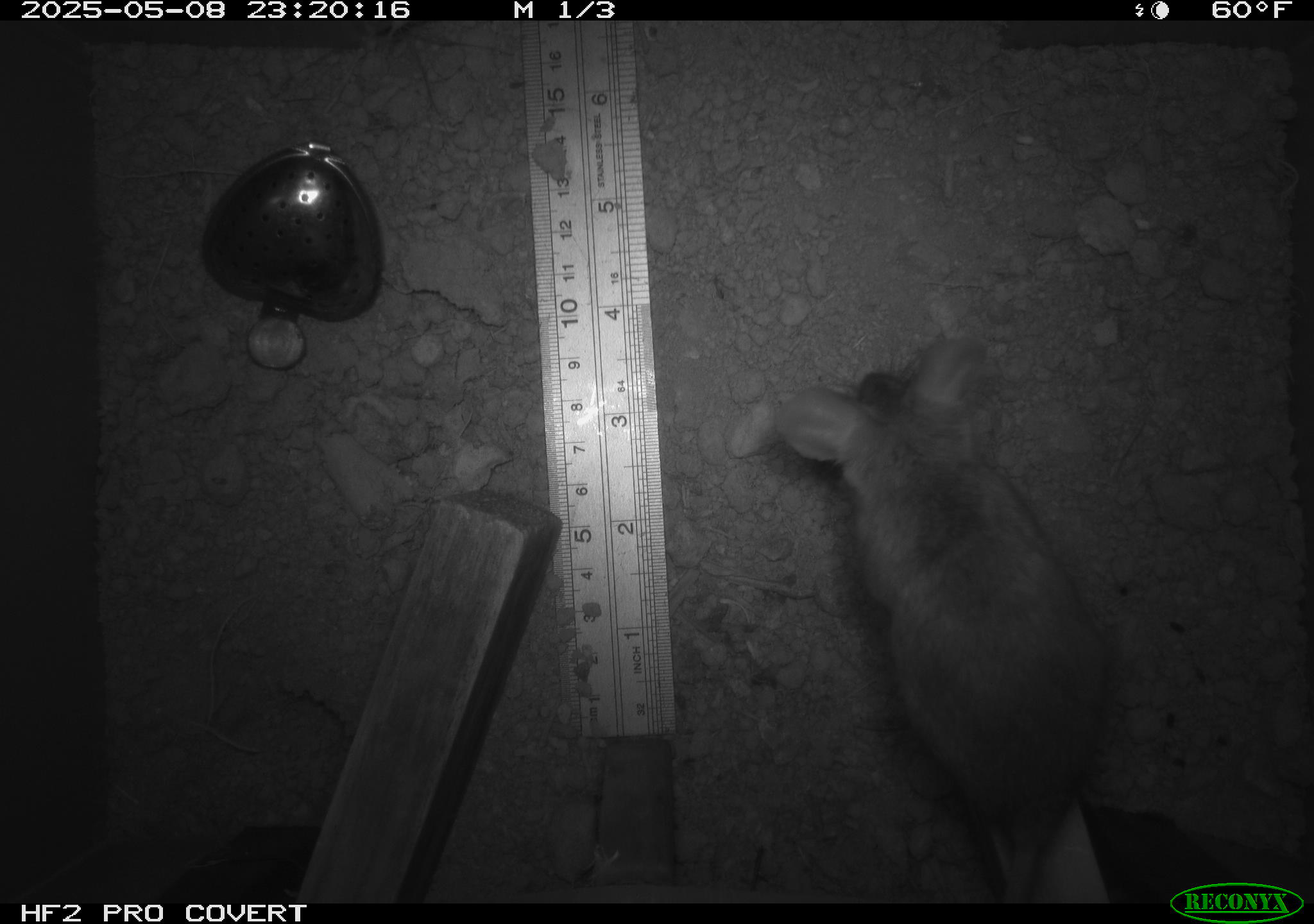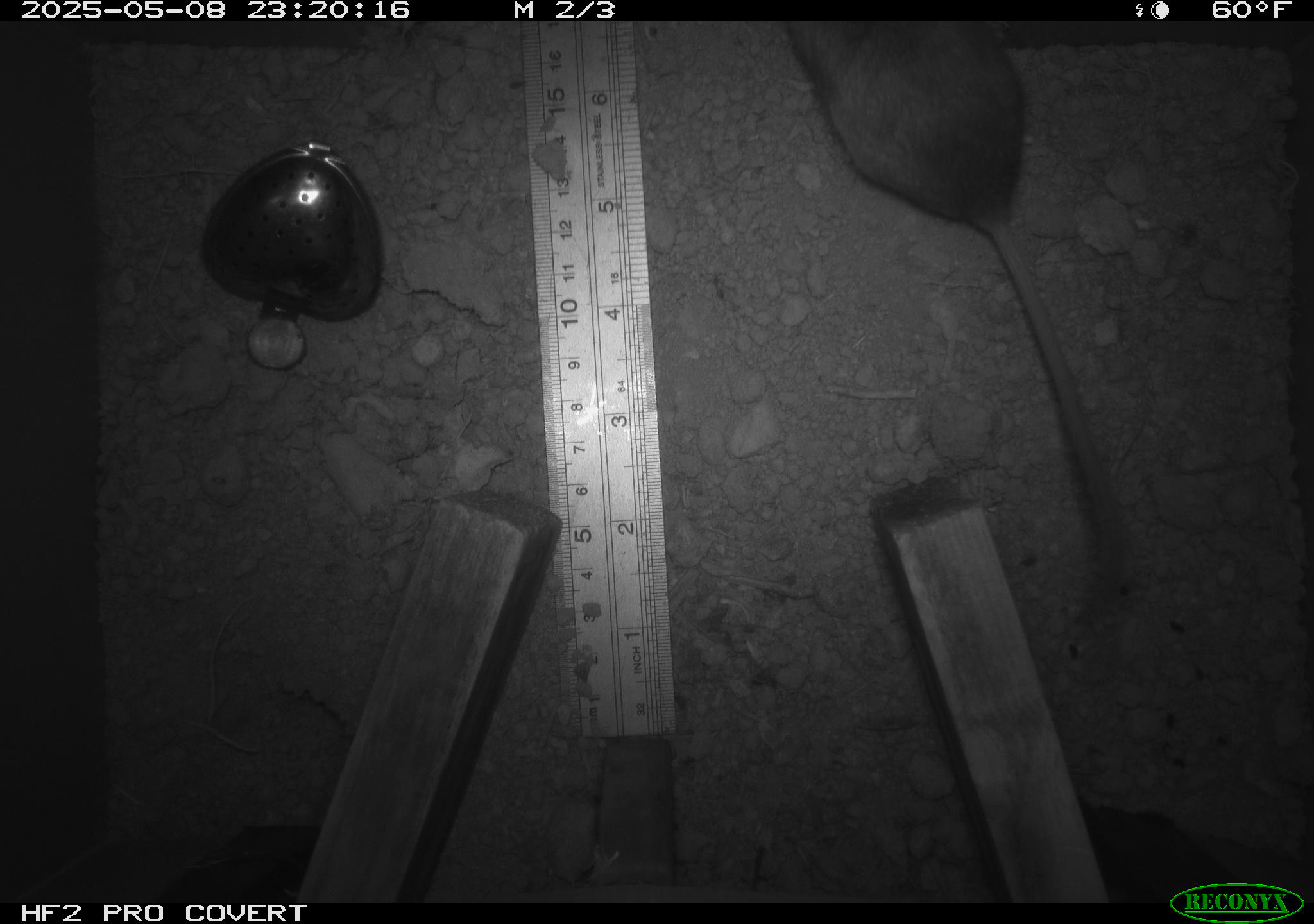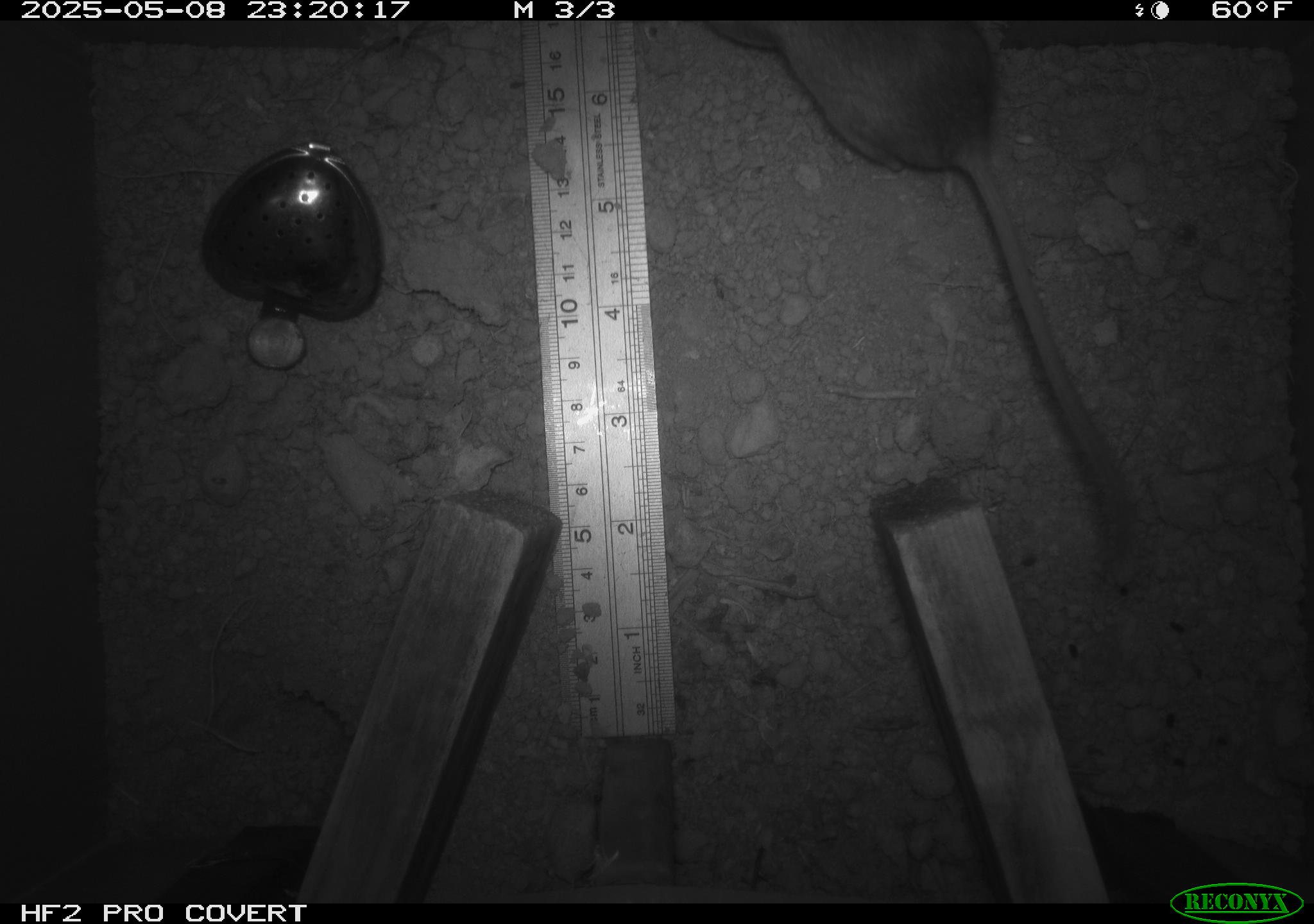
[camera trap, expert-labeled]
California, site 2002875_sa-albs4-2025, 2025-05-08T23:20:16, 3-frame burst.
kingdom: Animalia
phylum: Chordata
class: Mammalia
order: Rodentia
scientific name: Rodentia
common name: mouse species